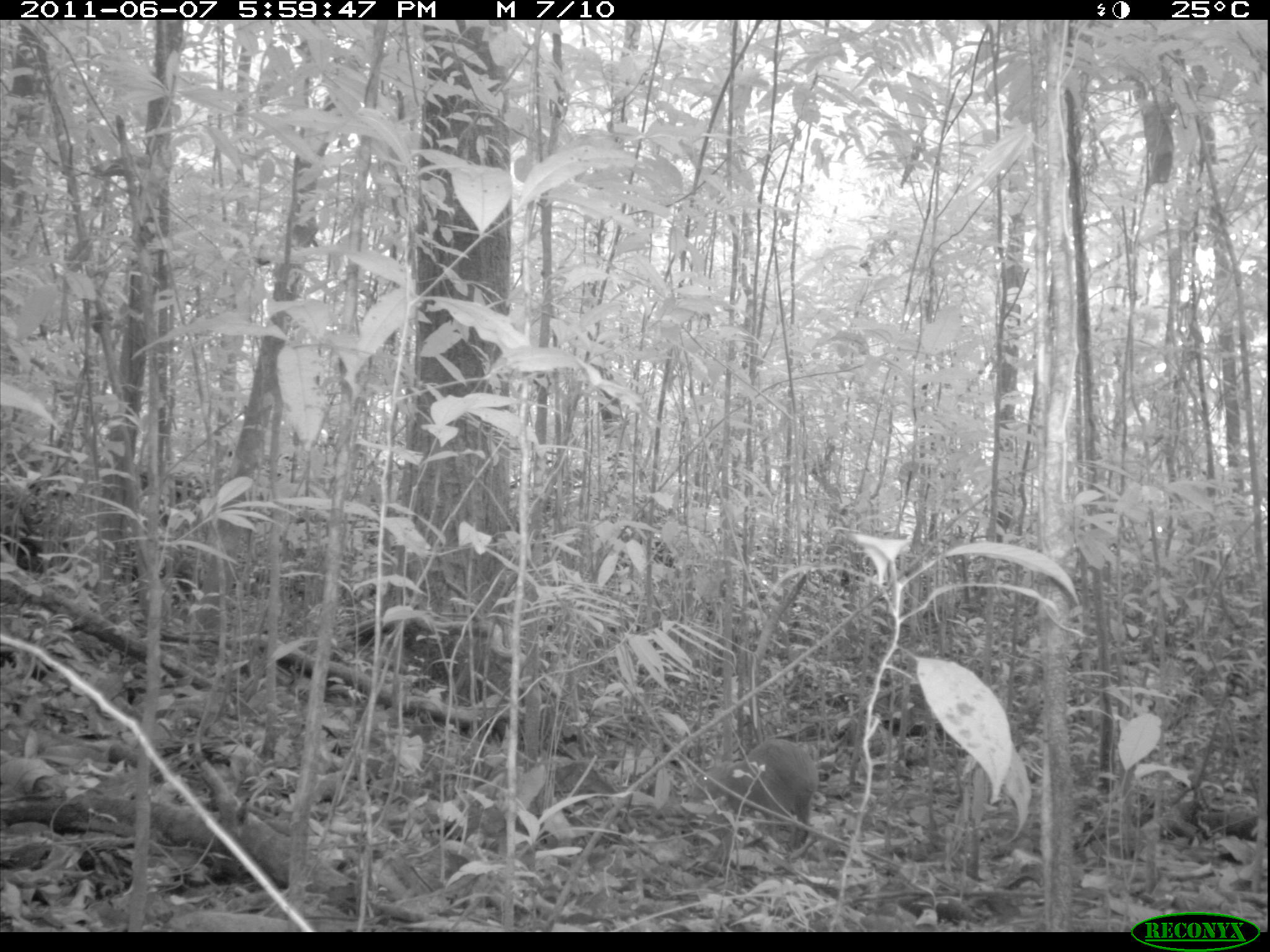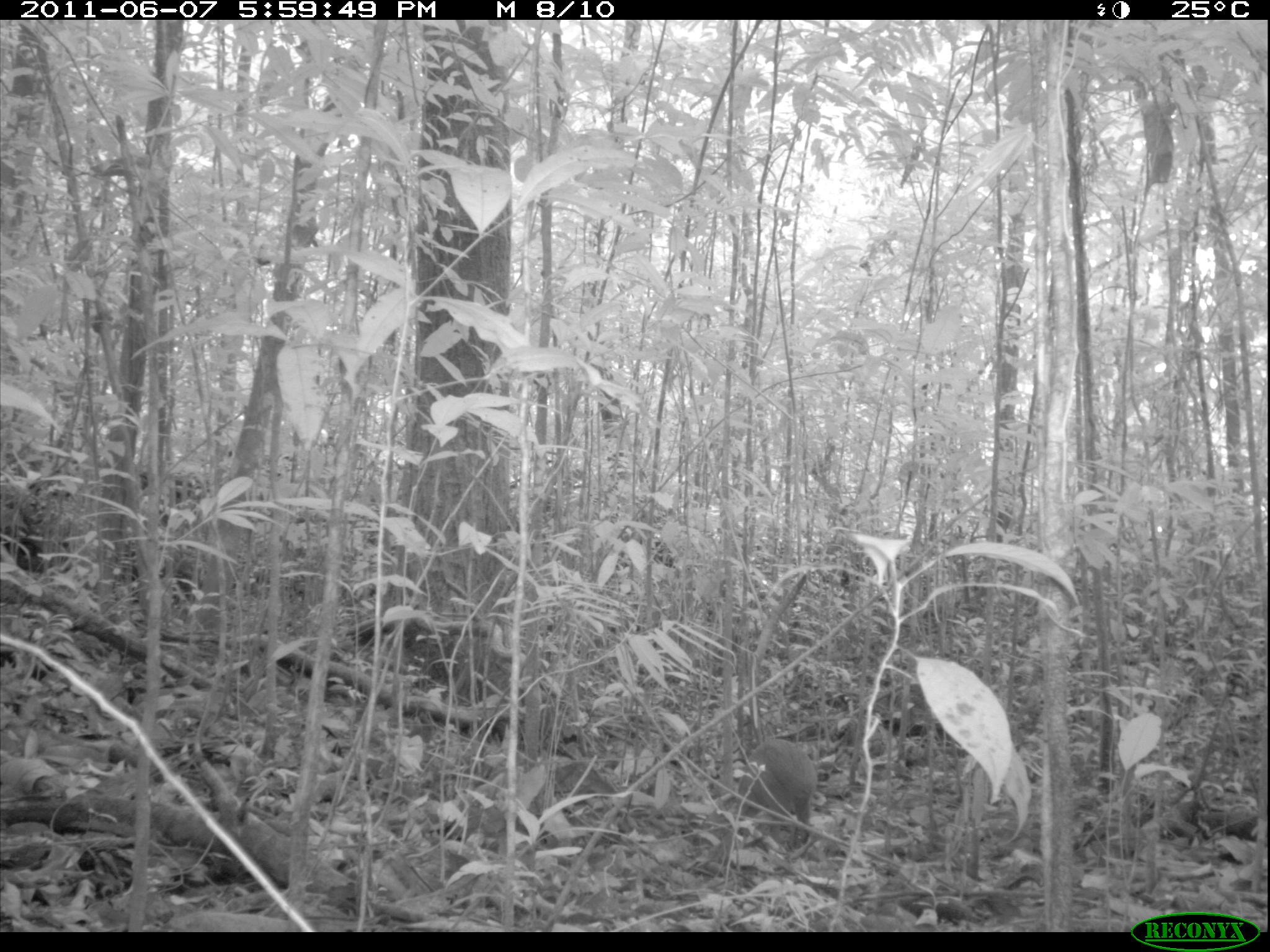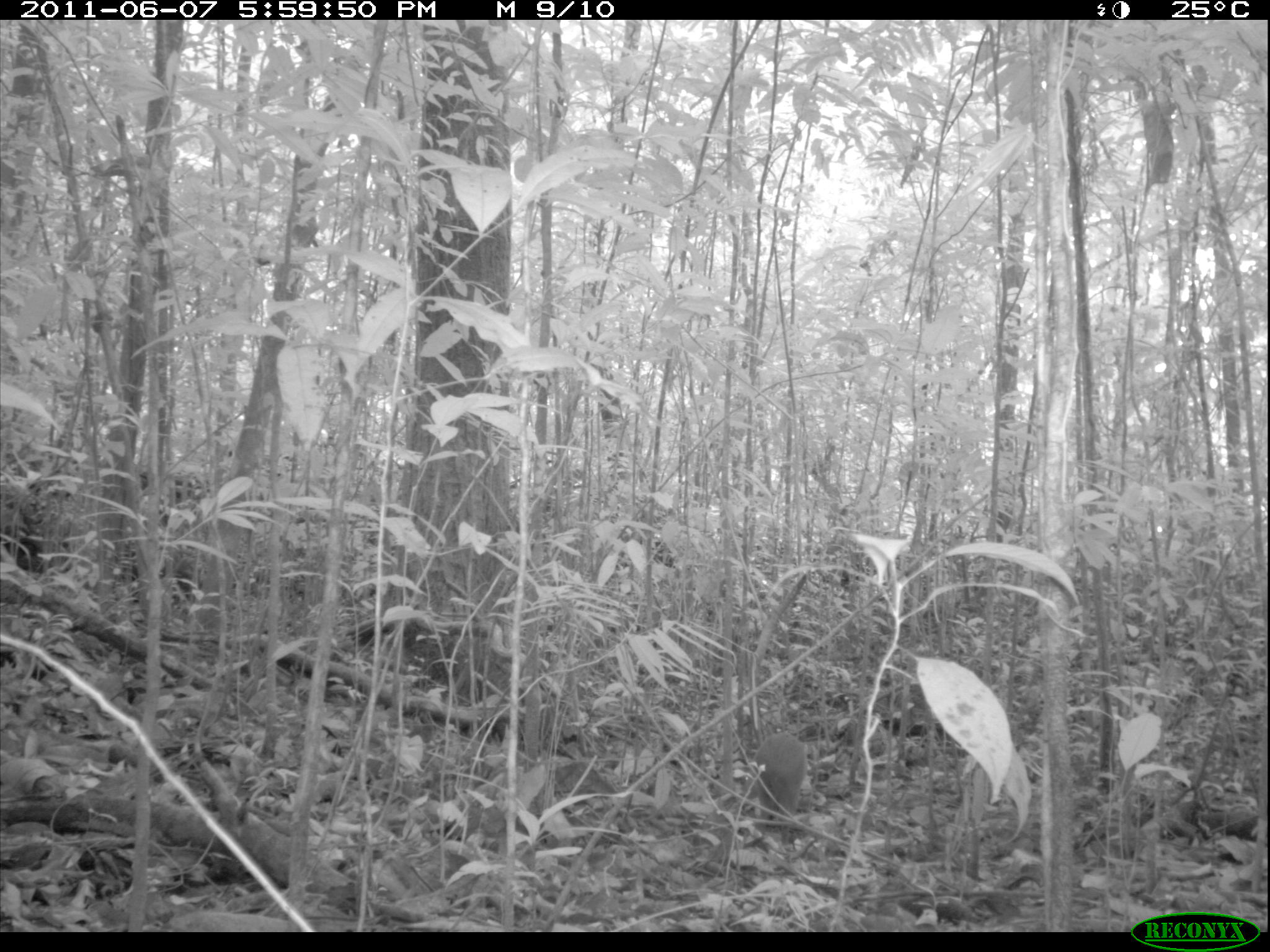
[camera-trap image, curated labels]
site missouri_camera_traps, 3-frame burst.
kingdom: Animalia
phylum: Chordata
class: Mammalia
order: Rodentia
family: Dasyproctidae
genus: Dasyprocta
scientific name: Dasyprocta coibae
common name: coiban agouti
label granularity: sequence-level